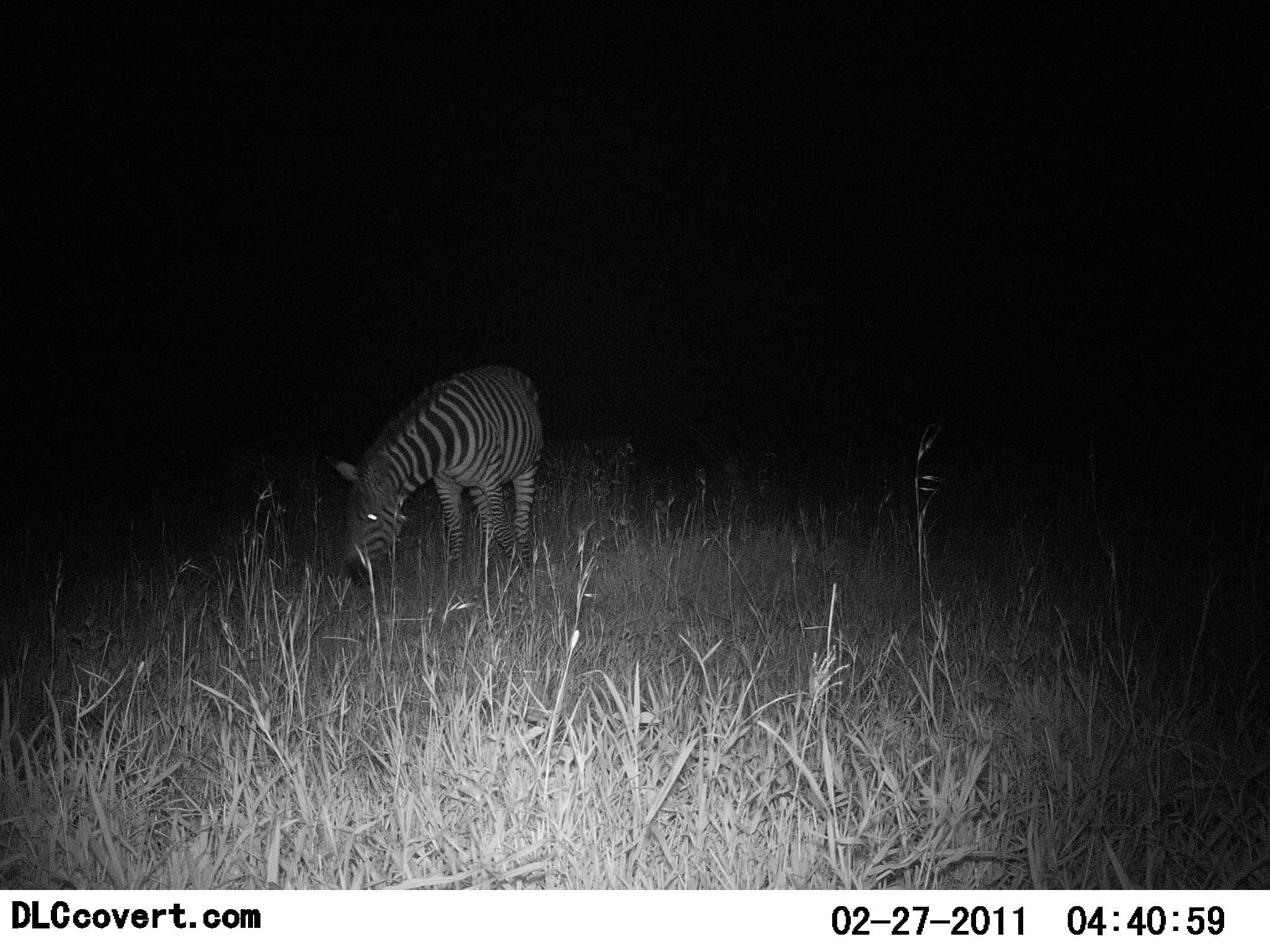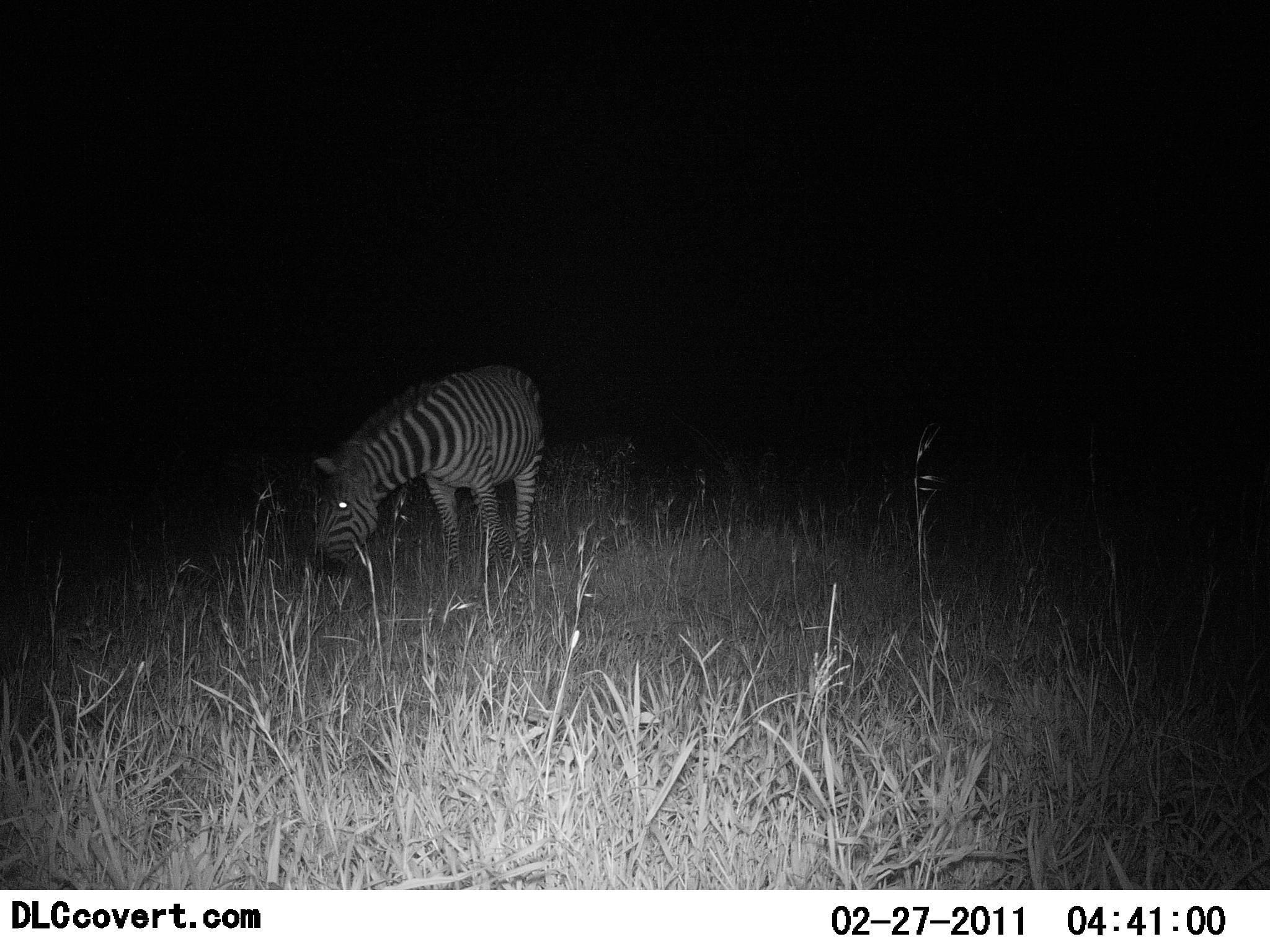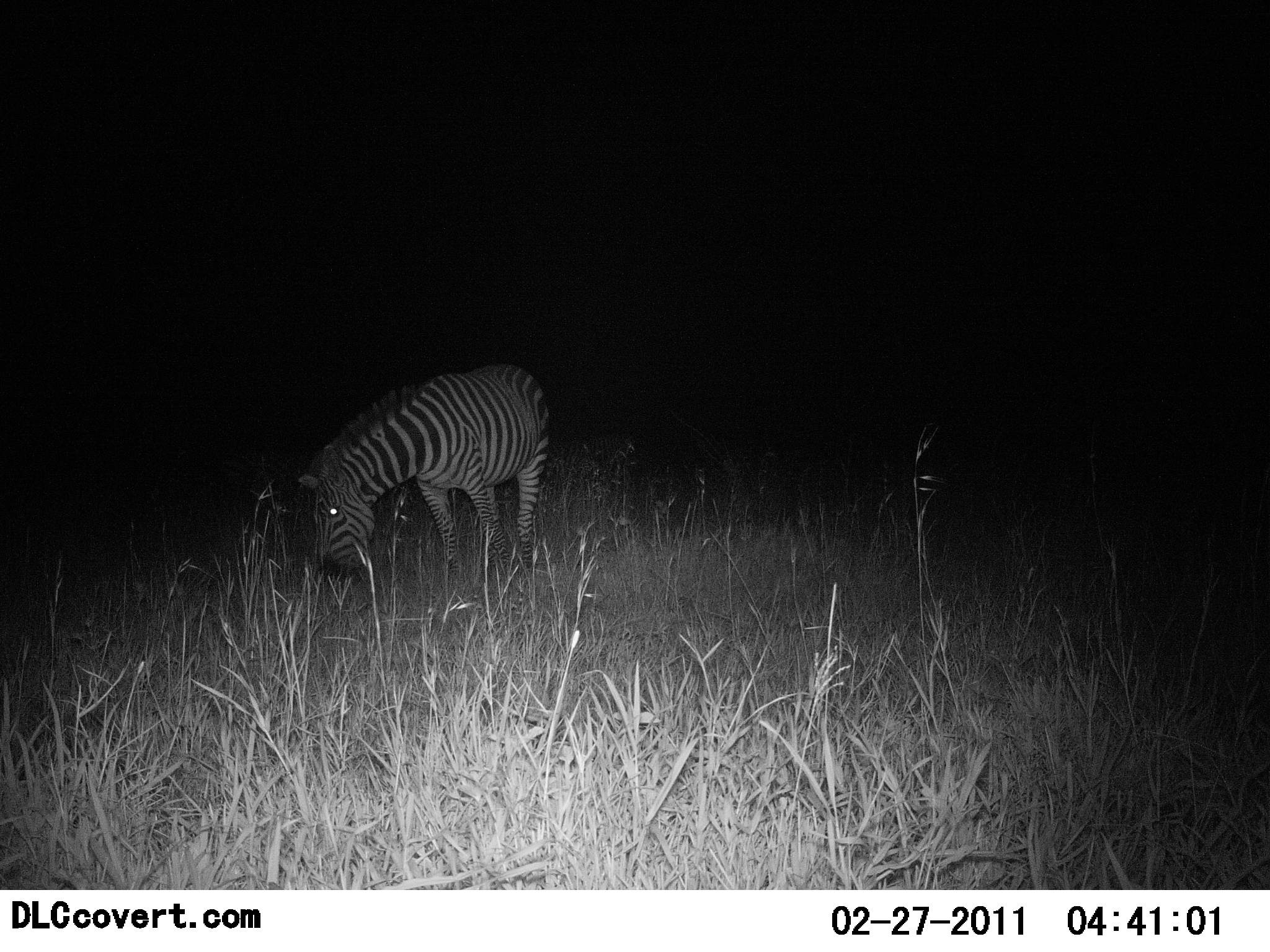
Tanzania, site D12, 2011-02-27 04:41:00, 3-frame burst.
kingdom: Animalia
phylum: Chordata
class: Mammalia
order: Perissodactyla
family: Equidae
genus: Equus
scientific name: Equus quagga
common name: plains zebra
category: zebra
Zebra (plains zebra) (Equus quagga), count 1. Behavior (volunteer vote fractions): standing 42%, resting 0%, moving 0%, interacting 0%. Young present (vote fraction): 0%. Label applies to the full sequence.